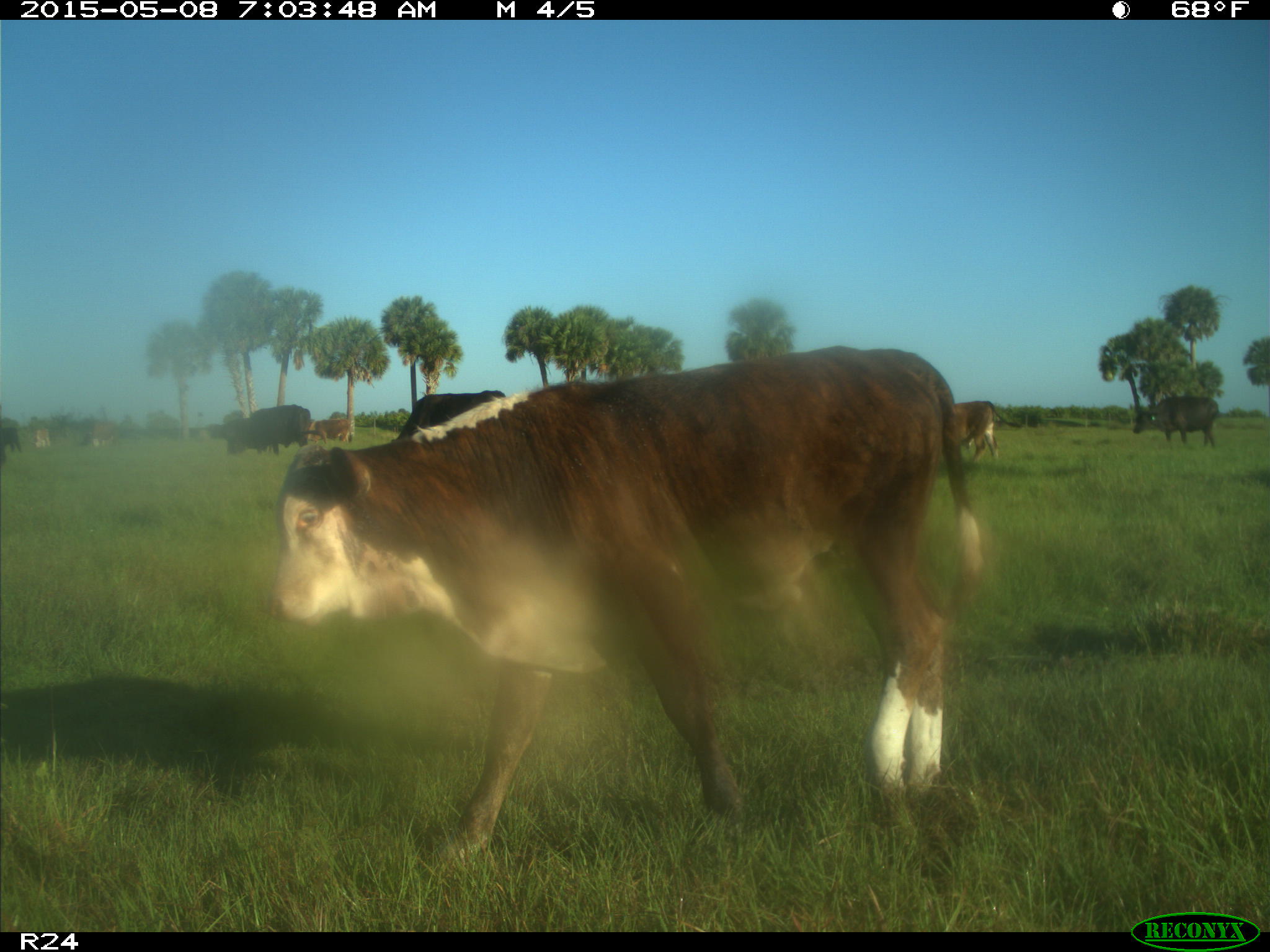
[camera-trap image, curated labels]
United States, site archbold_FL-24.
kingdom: Animalia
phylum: Chordata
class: Mammalia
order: Artiodactyla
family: Bovidae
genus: Bos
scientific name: Bos taurus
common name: domestic cow